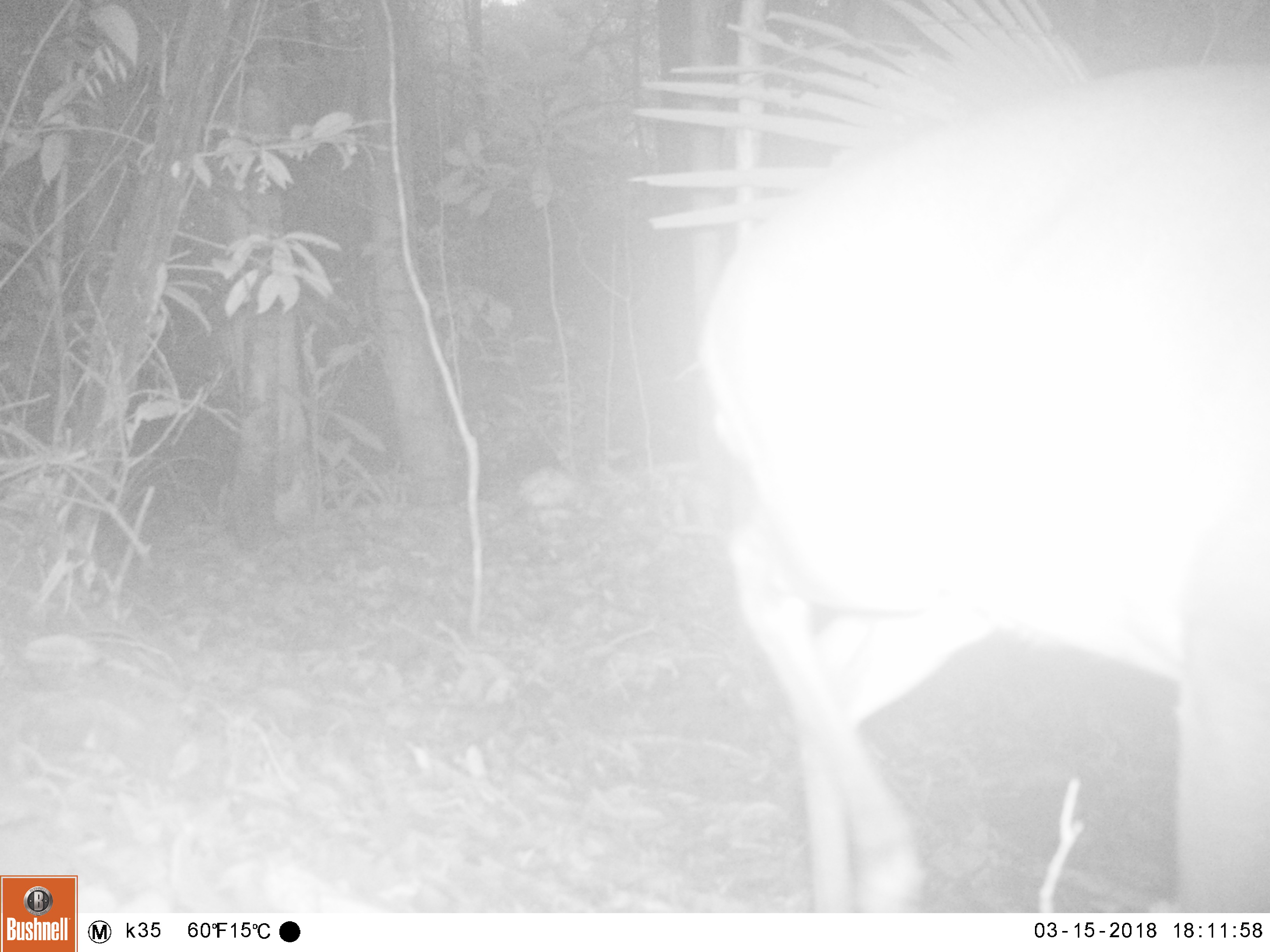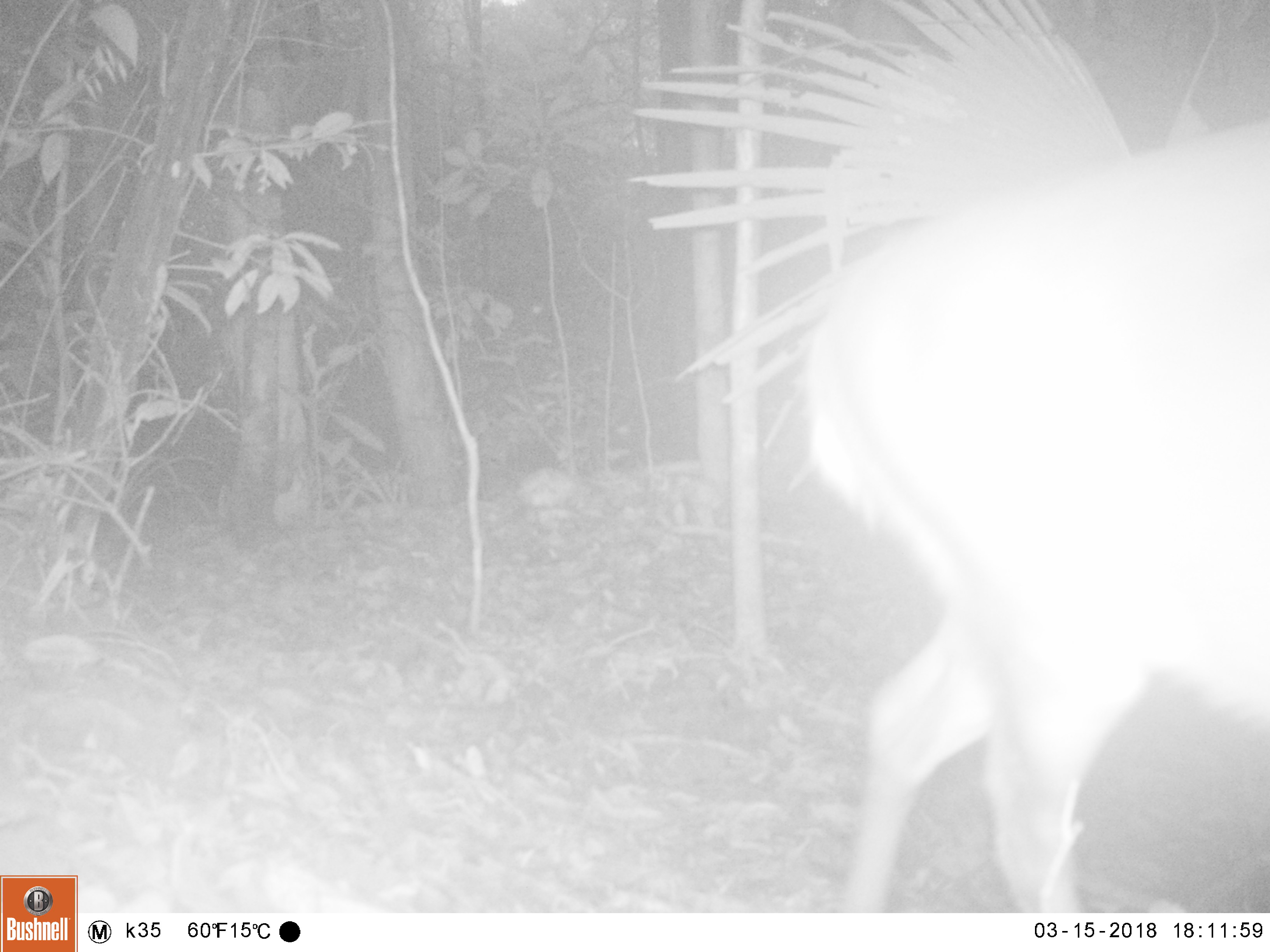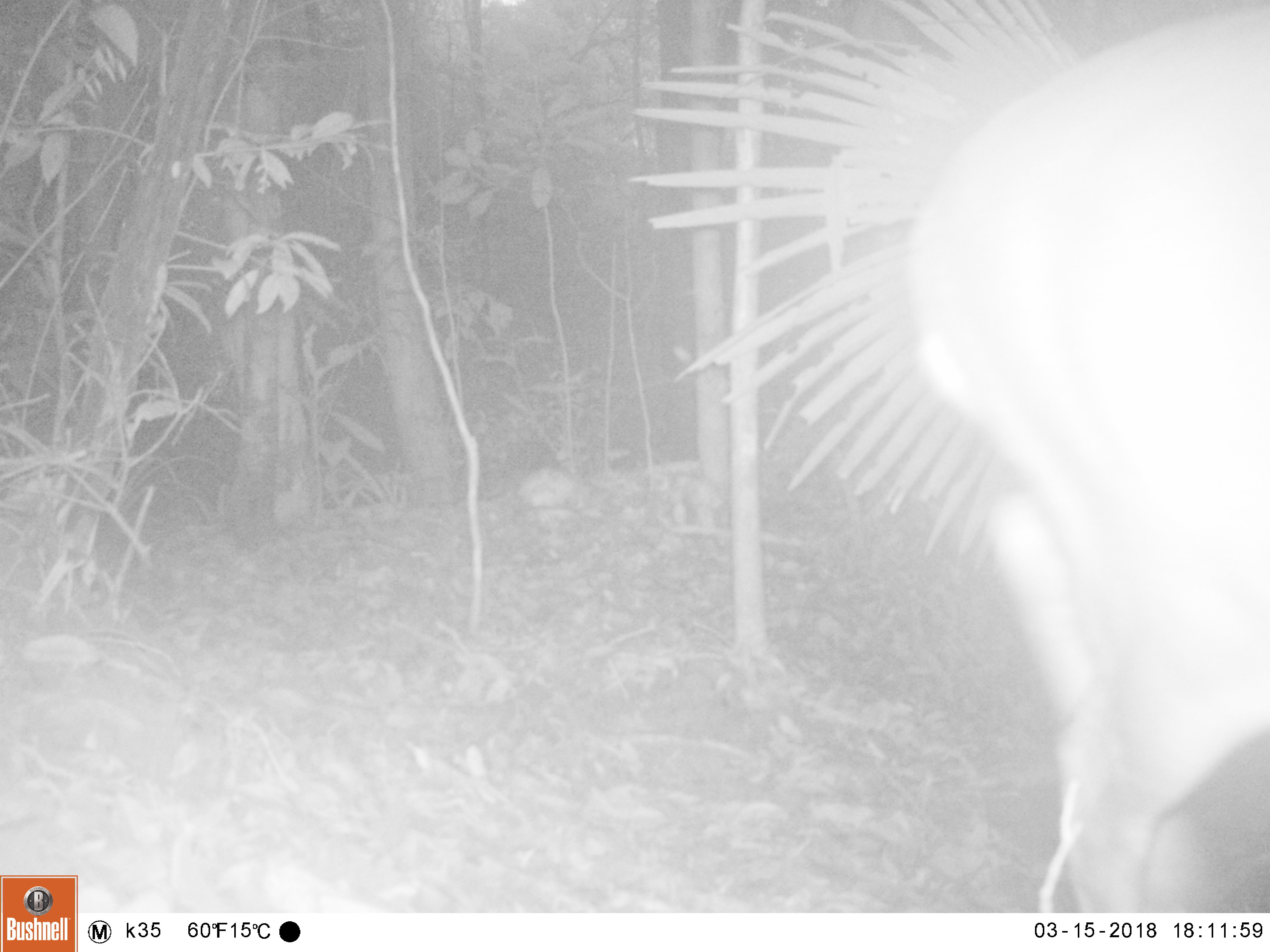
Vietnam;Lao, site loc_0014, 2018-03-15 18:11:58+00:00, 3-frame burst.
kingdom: Animalia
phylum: Chordata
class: Mammalia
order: Artiodactyla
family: Cervidae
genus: Muntiacus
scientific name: Muntiacus vuquangensis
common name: large-antlered muntjac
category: large antlered muntjac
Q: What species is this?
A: Large antlered muntjac (large-antlered muntjac) (Muntiacus vuquangensis).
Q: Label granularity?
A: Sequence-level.